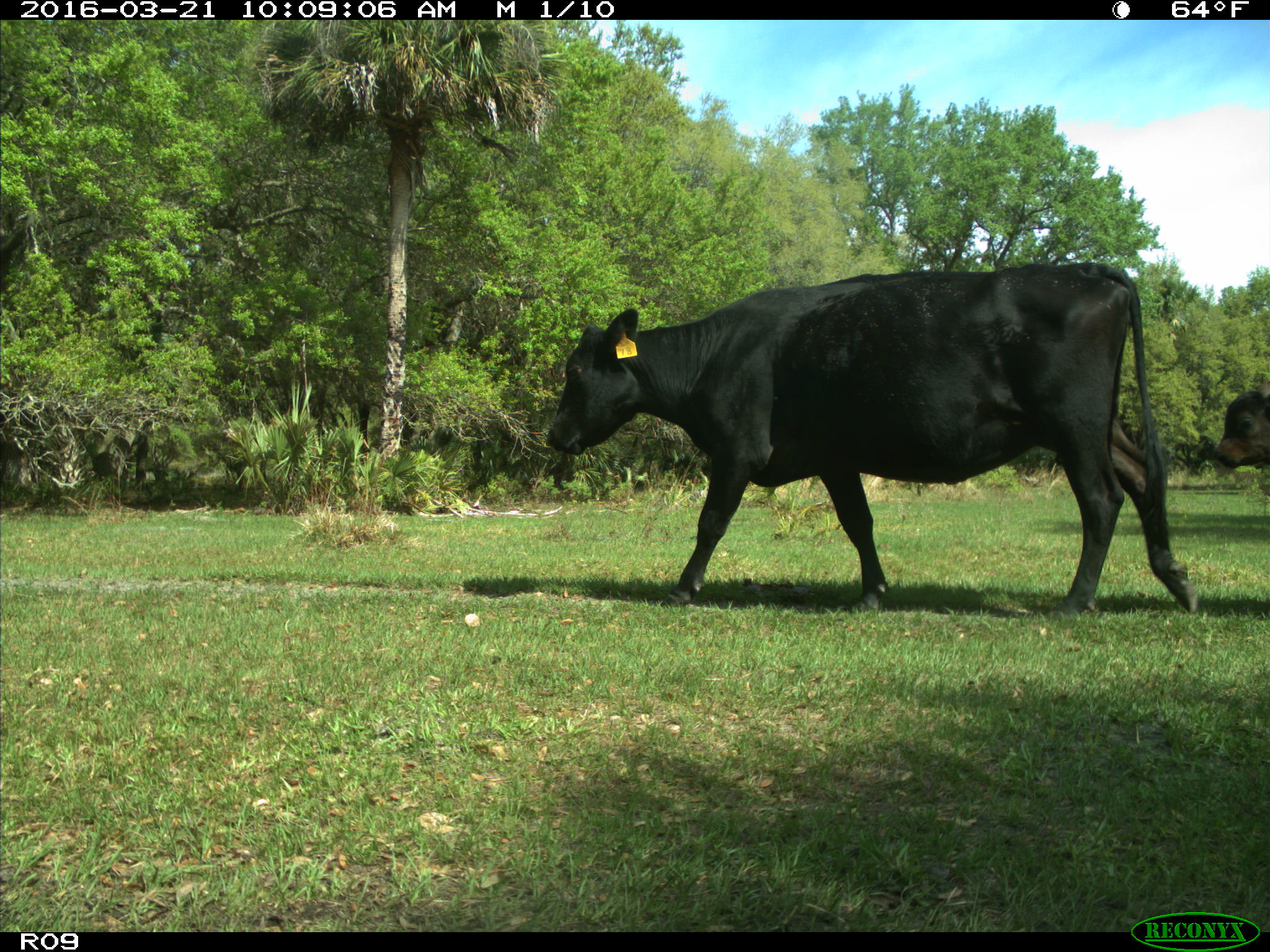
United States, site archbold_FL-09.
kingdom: Animalia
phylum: Chordata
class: Mammalia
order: Artiodactyla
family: Bovidae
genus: Bos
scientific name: Bos taurus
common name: domestic cow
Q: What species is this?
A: Bos taurus (domestic cow).